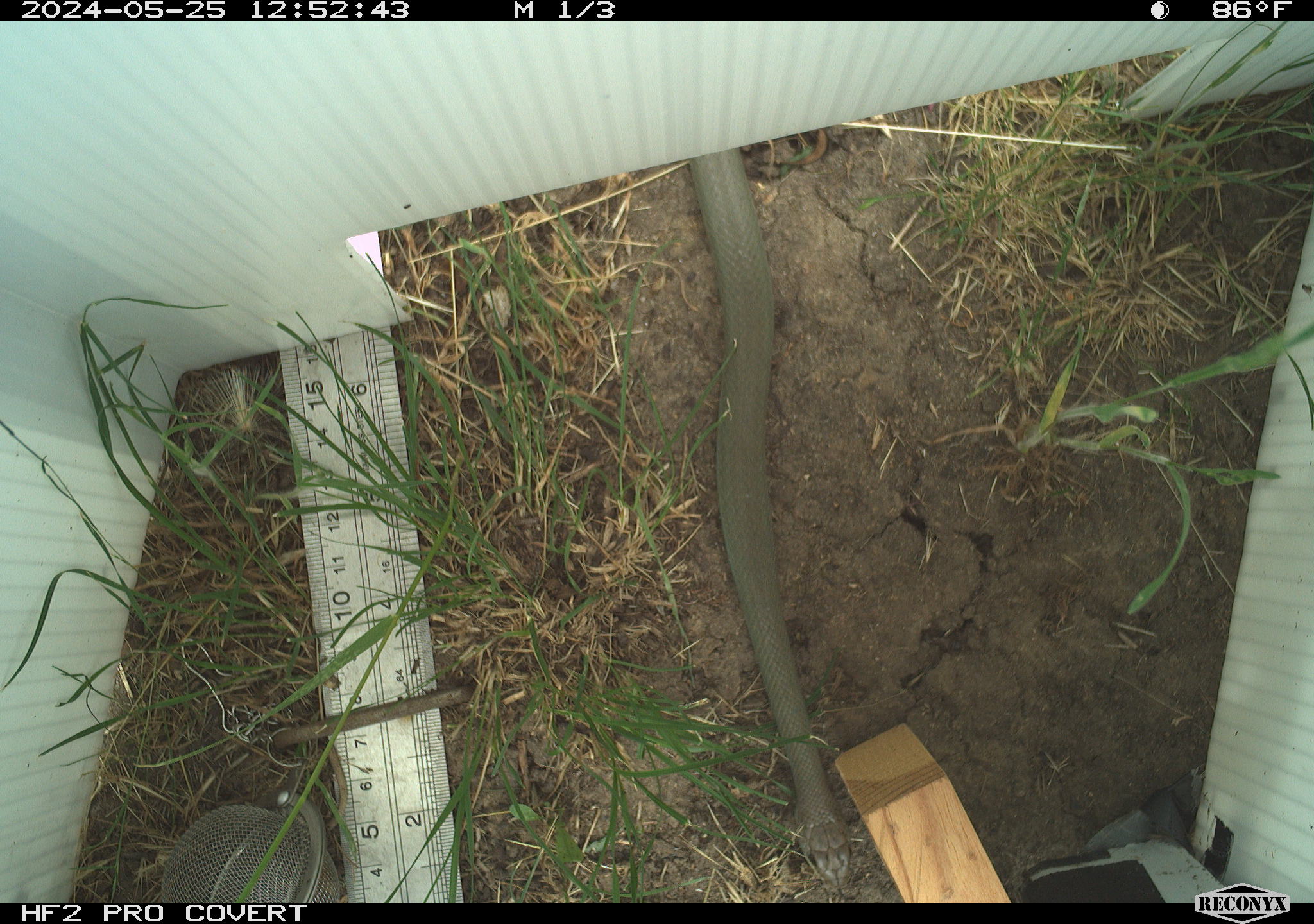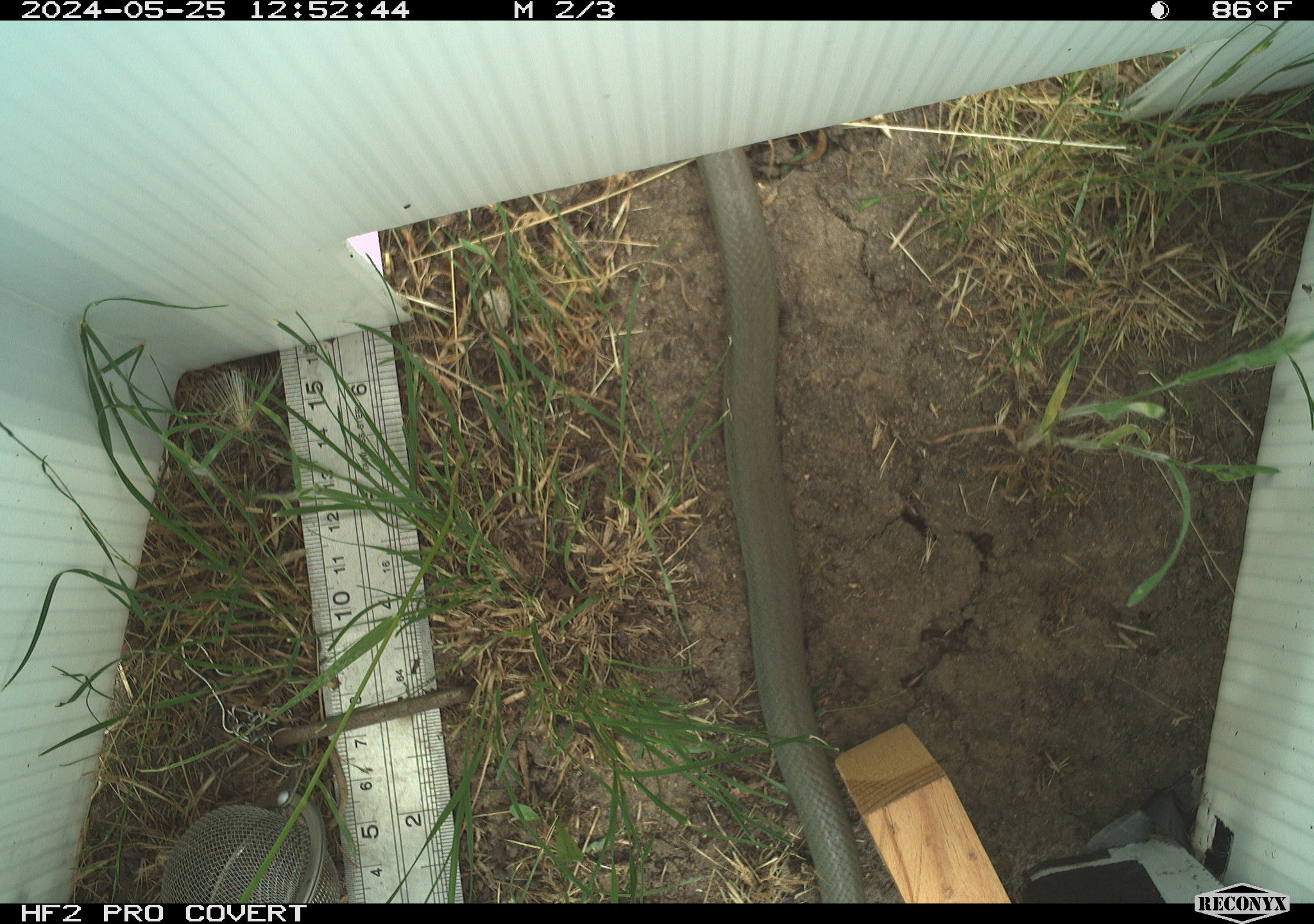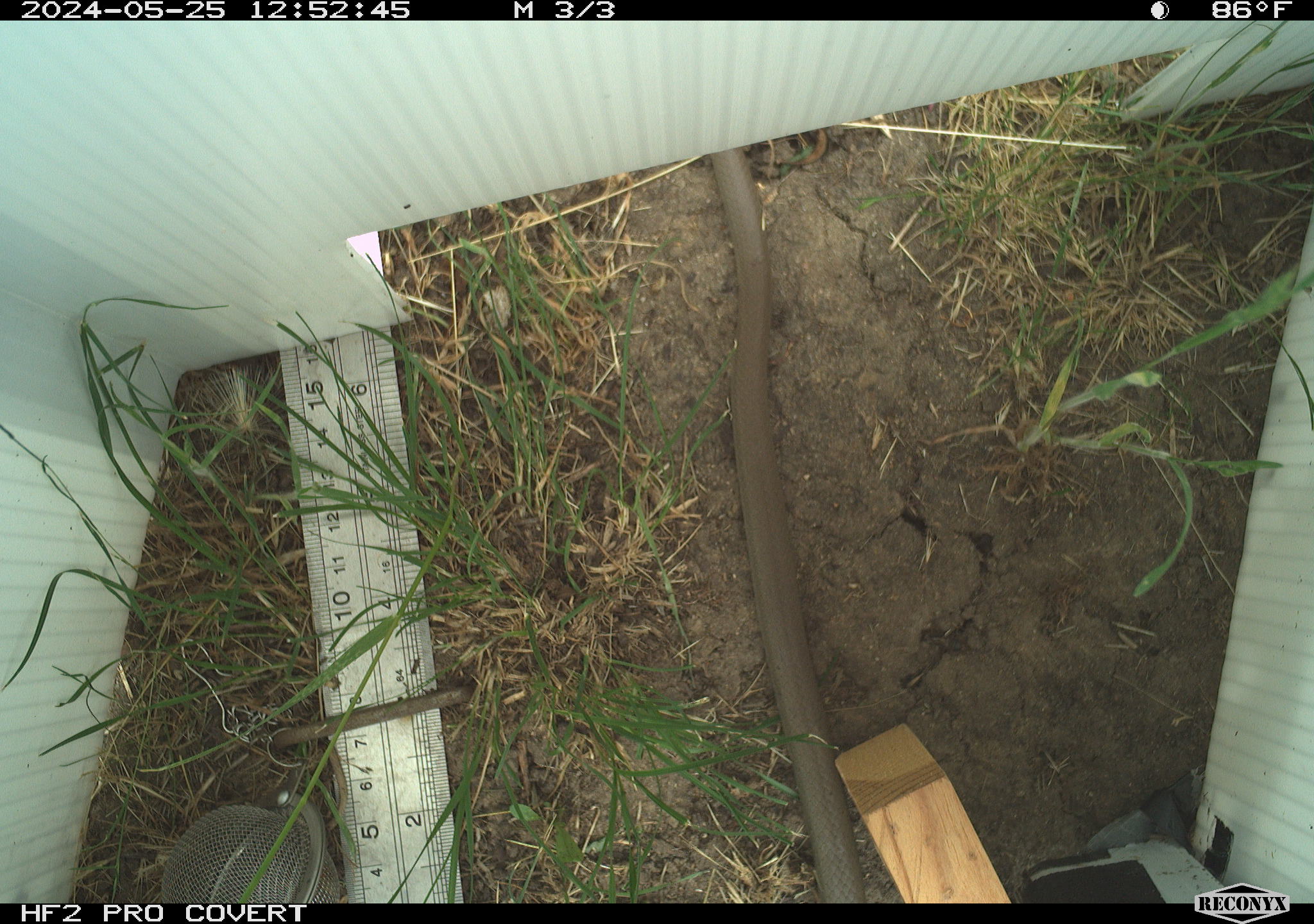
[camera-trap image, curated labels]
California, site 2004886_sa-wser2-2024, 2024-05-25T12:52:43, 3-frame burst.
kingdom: Animalia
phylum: Chordata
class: Reptilia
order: Squamata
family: Colubridae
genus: Coluber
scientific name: Coluber constrictor mormon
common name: western yellow-bellied racer